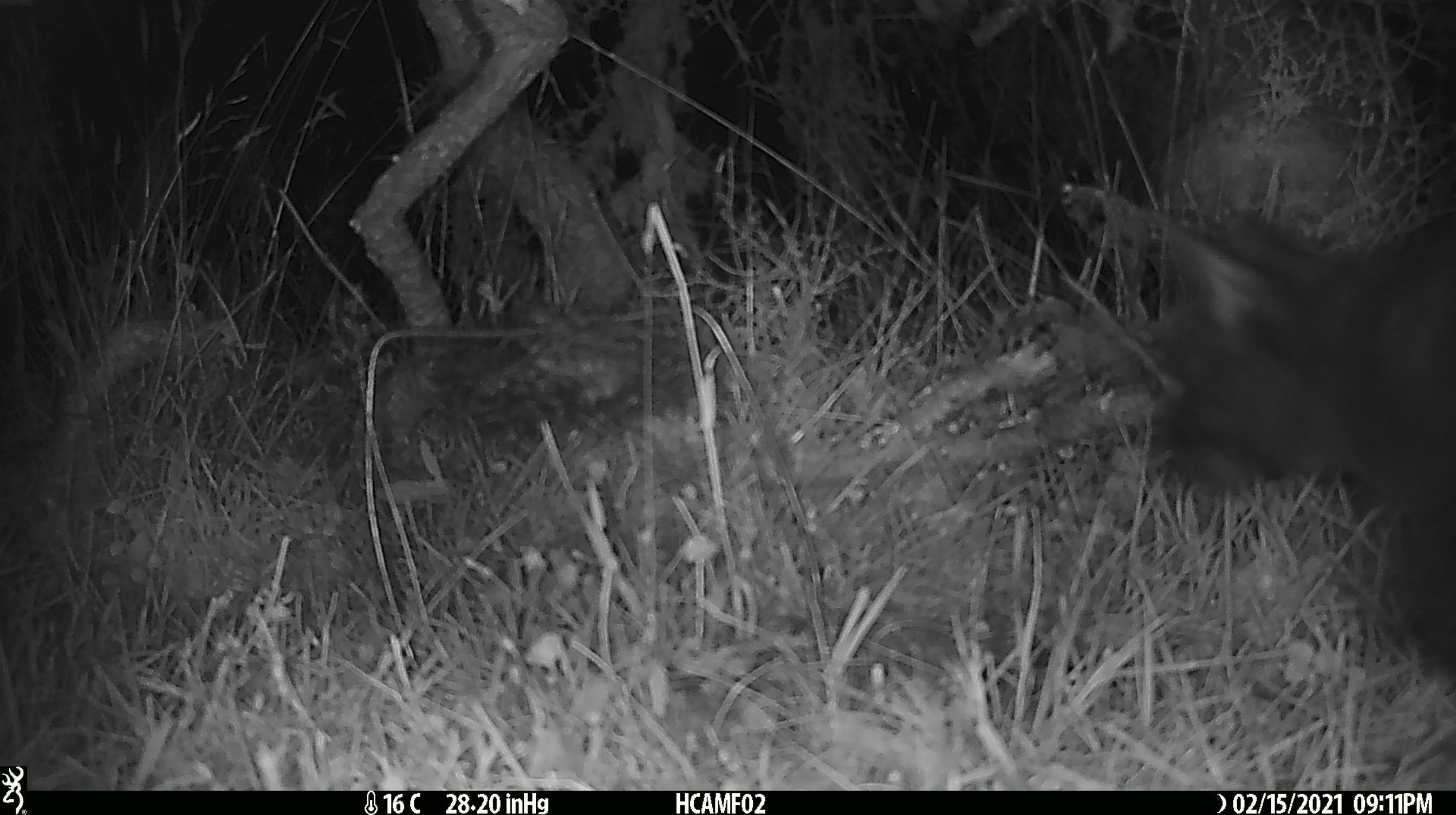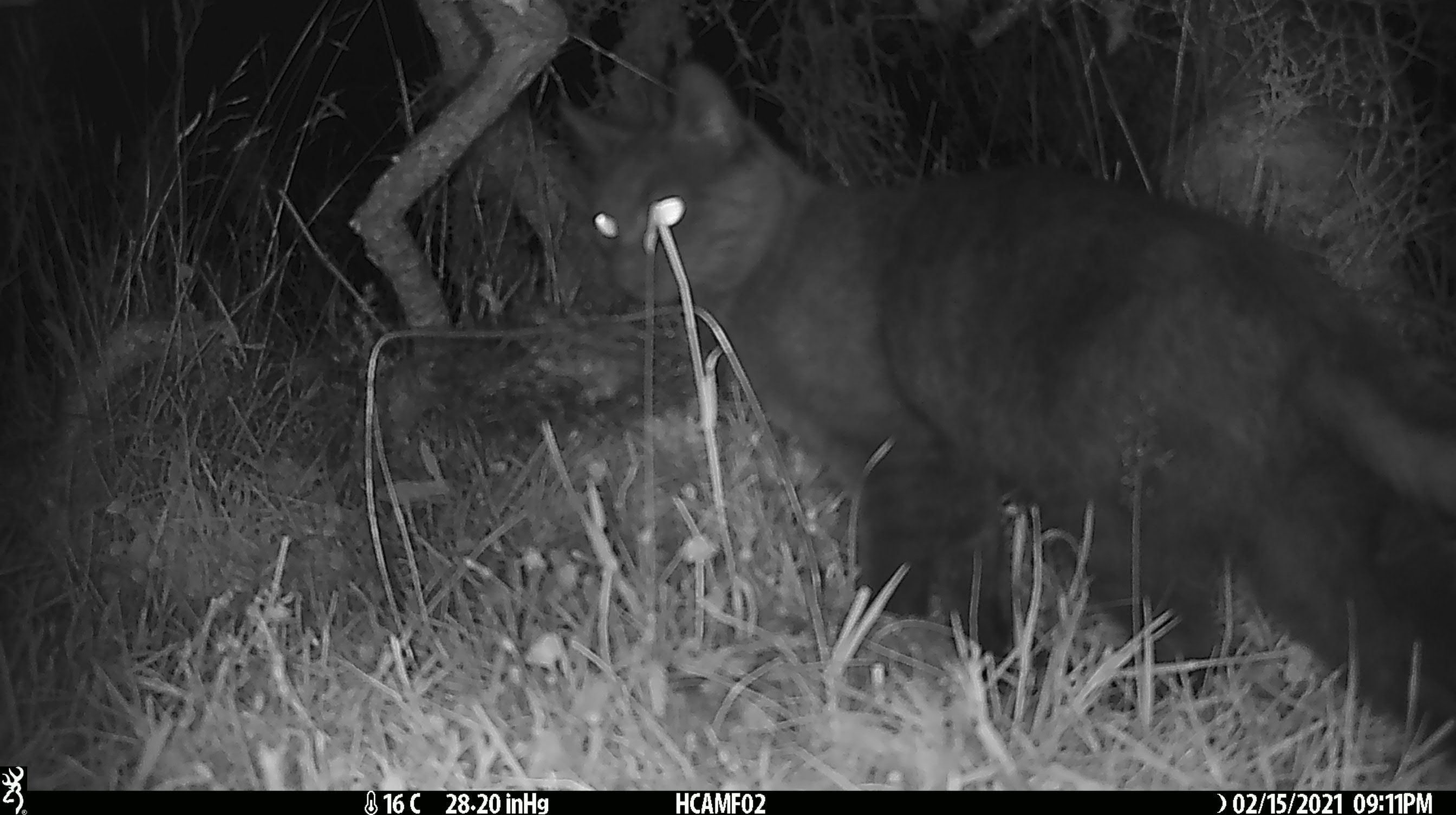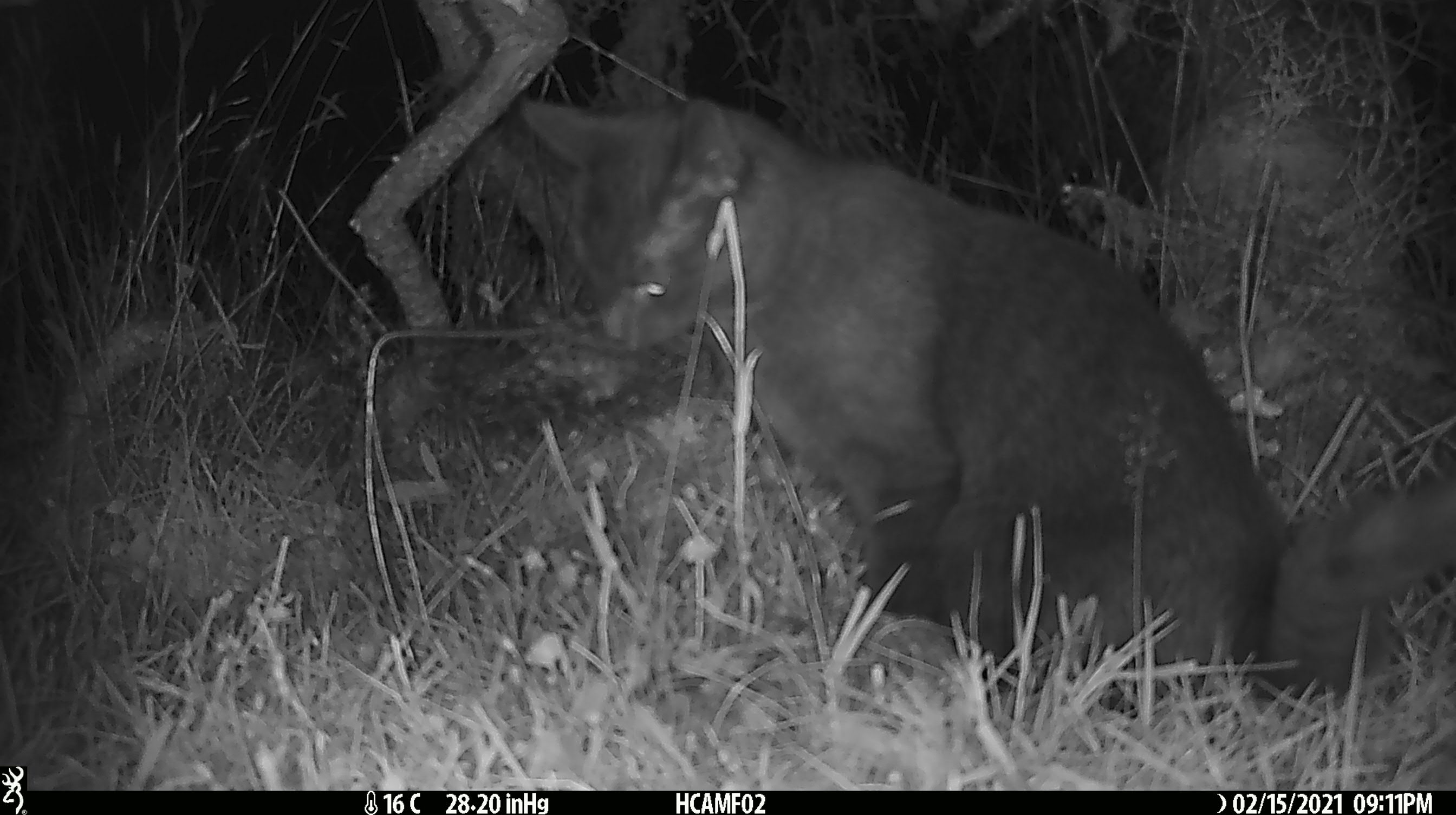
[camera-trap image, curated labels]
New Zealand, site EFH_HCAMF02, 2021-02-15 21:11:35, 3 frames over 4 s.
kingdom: Animalia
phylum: Chordata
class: Mammalia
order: Carnivora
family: Felidae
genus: Felis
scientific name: Felis catus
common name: domestic cat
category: cat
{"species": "cat (domestic cat) (Felis catus)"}